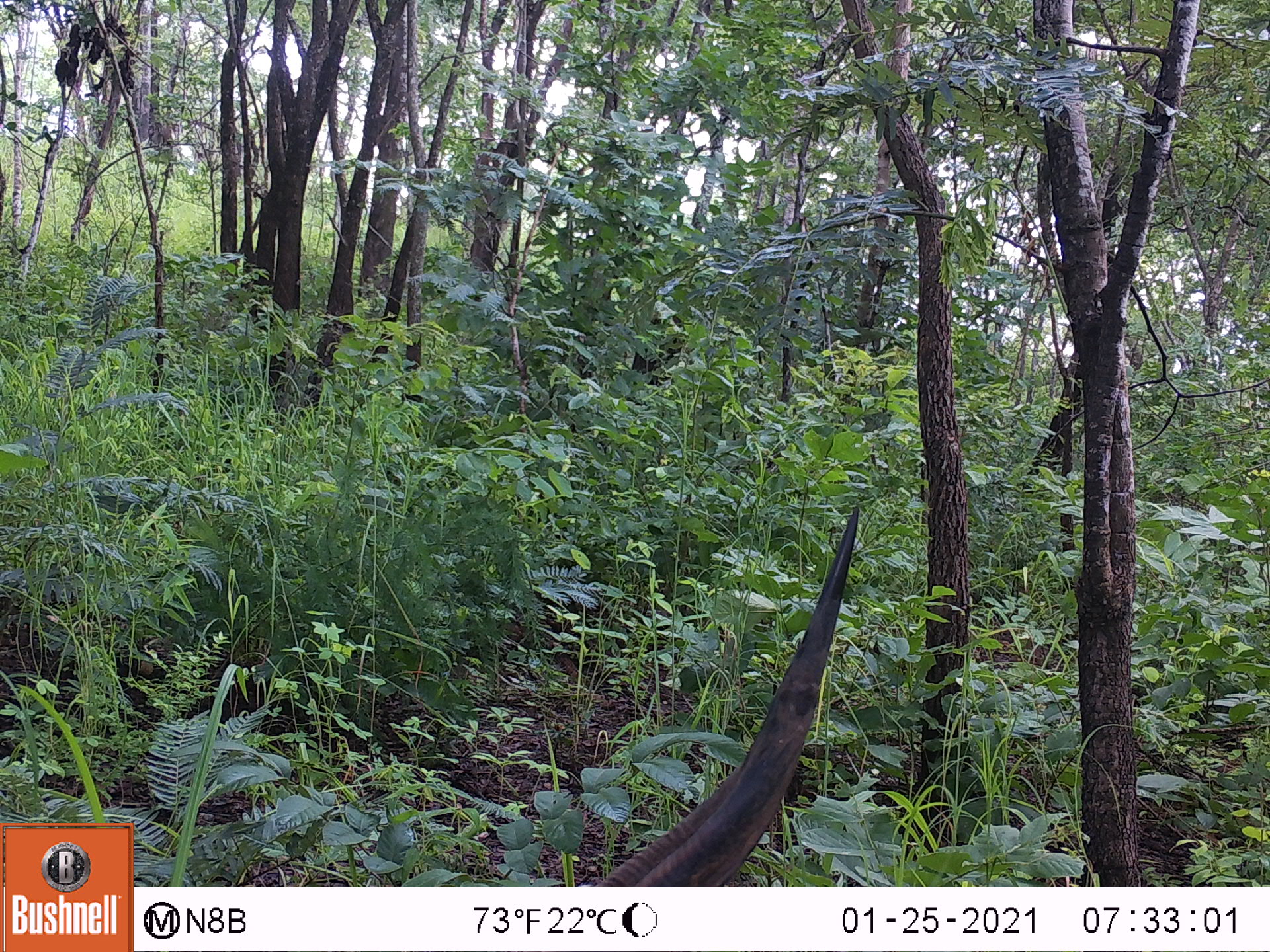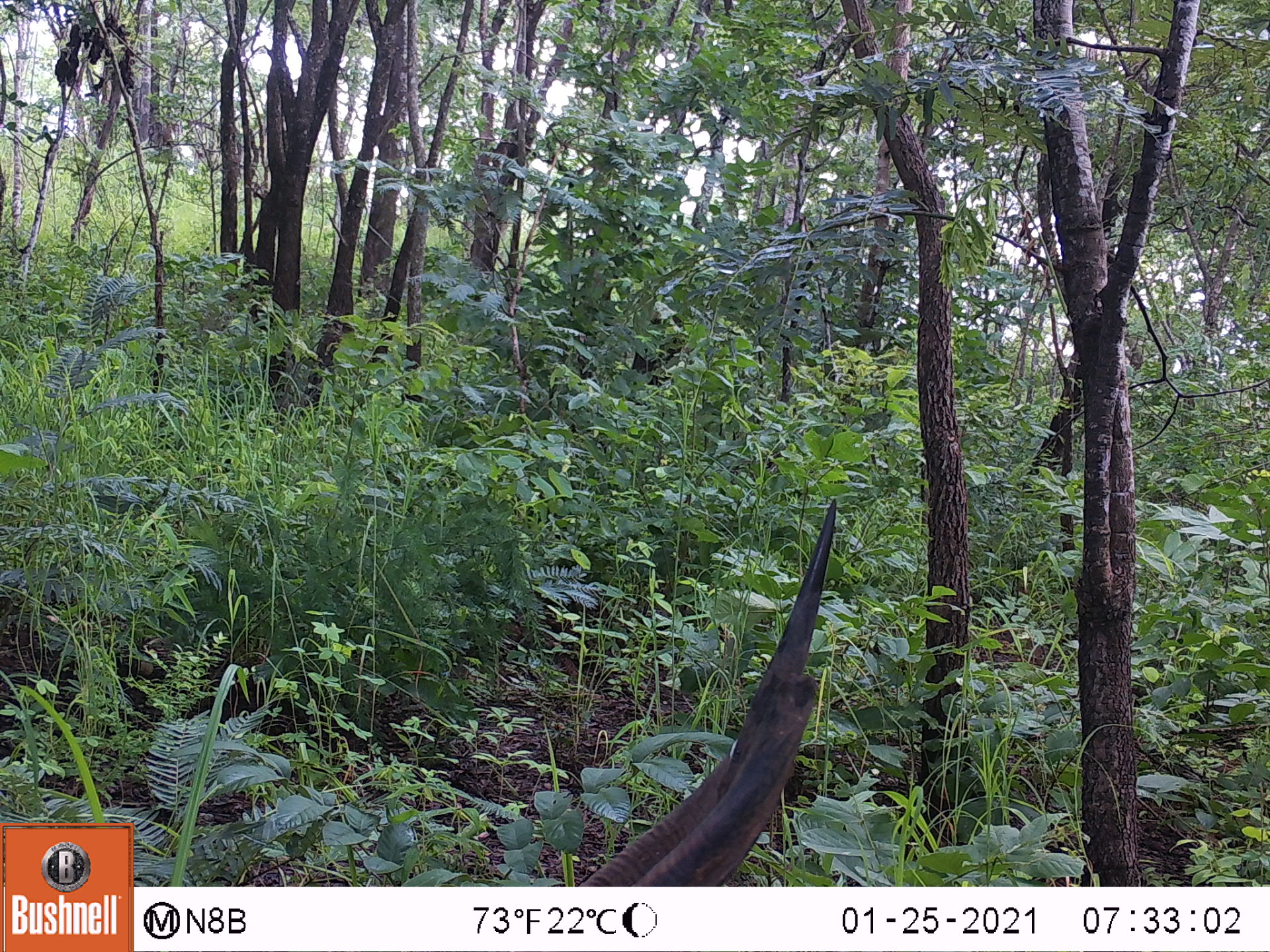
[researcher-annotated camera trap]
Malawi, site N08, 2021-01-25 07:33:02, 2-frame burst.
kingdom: Animalia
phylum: Chordata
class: Mammalia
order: Artiodactyla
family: Bovidae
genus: Tragelaphus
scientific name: Tragelaphus sylvaticus sylvaticus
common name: cape bushbuck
Cape bushbuck (Tragelaphus sylvaticus sylvaticus), count 1.